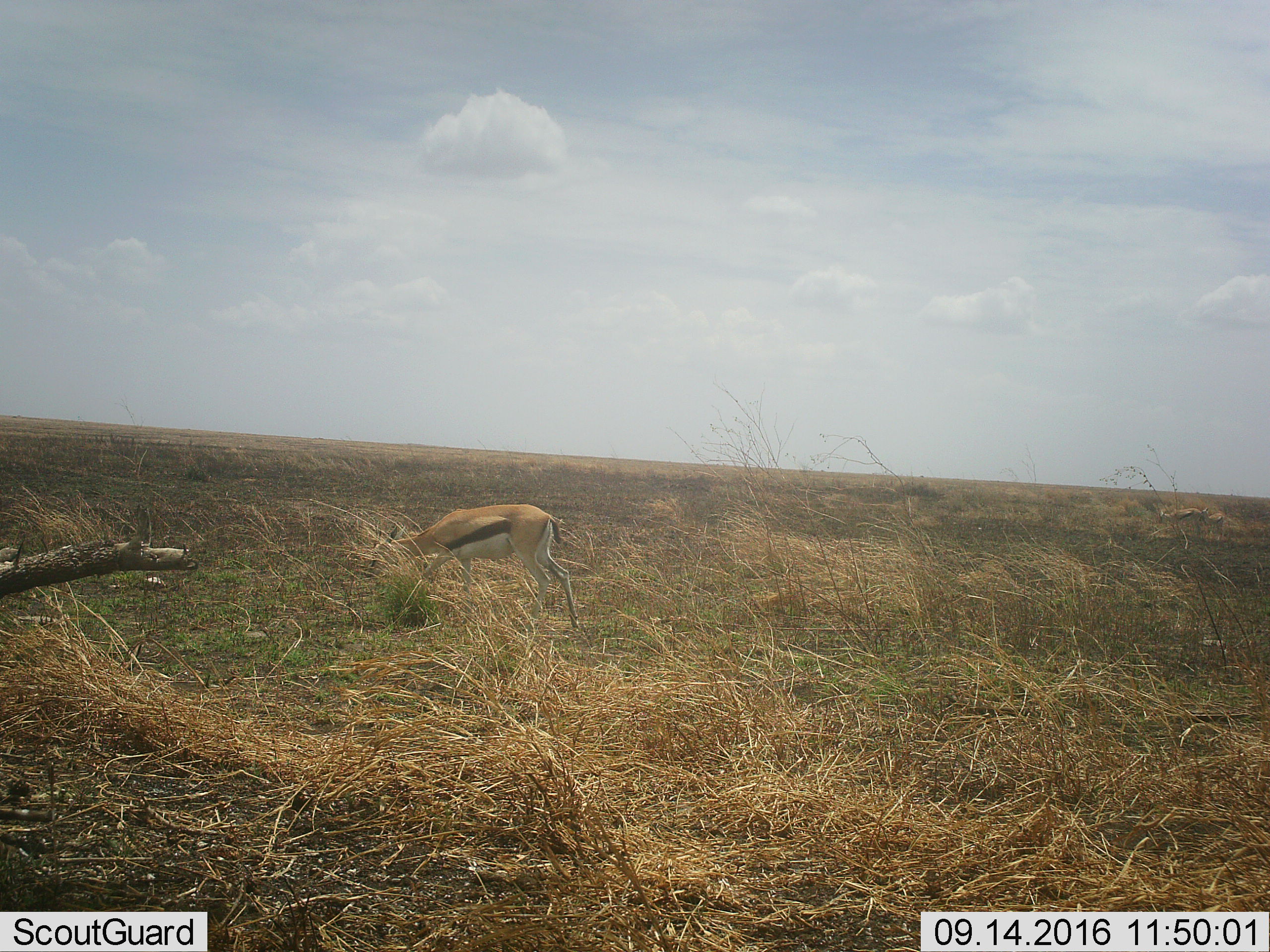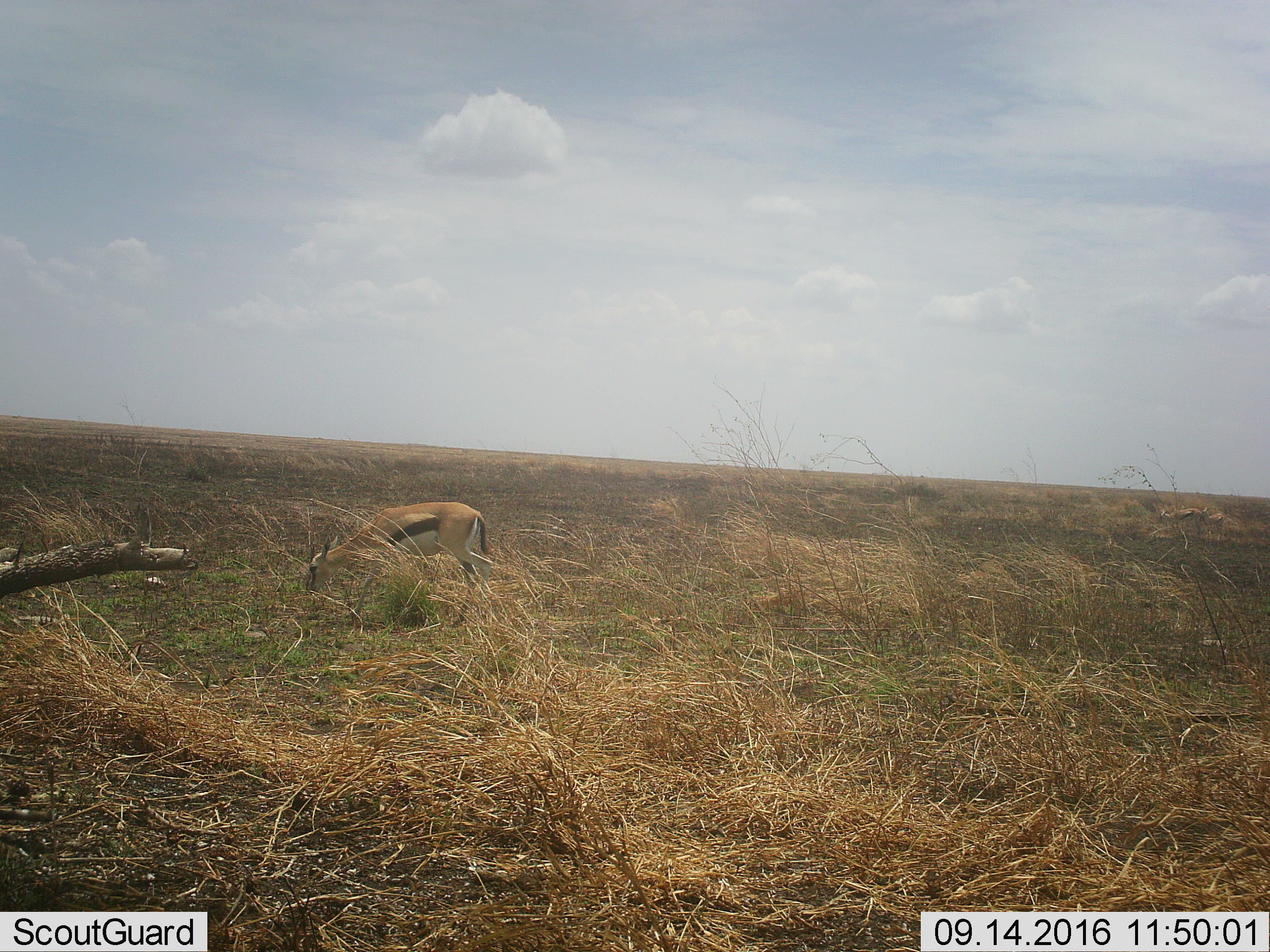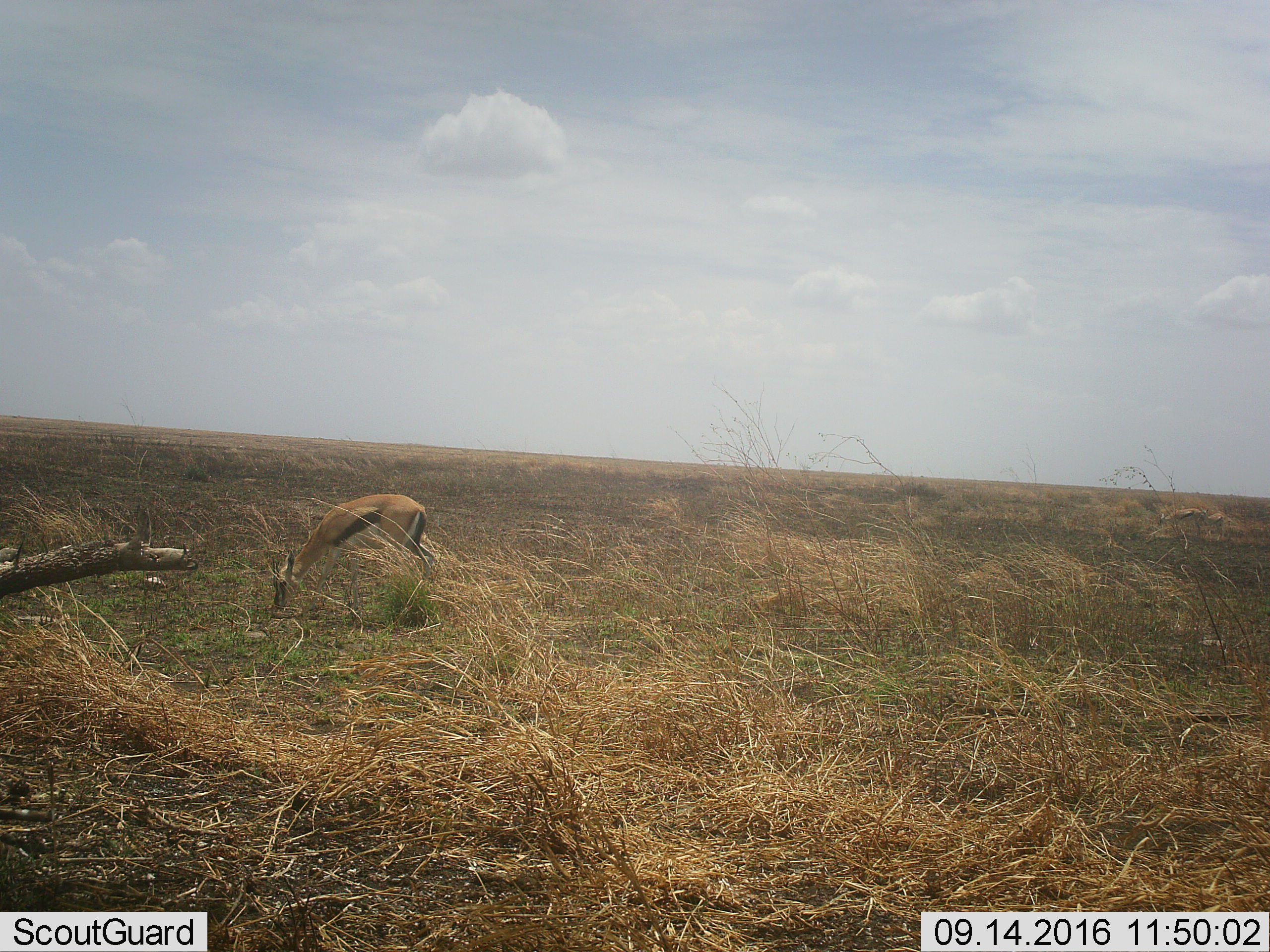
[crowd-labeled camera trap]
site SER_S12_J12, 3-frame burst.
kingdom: Animalia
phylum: Chordata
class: Mammalia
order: Artiodactyla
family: Bovidae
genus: Eudorcas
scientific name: Eudorcas thomsonii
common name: thomson's gazelle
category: gazellethomsons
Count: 1.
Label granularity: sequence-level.